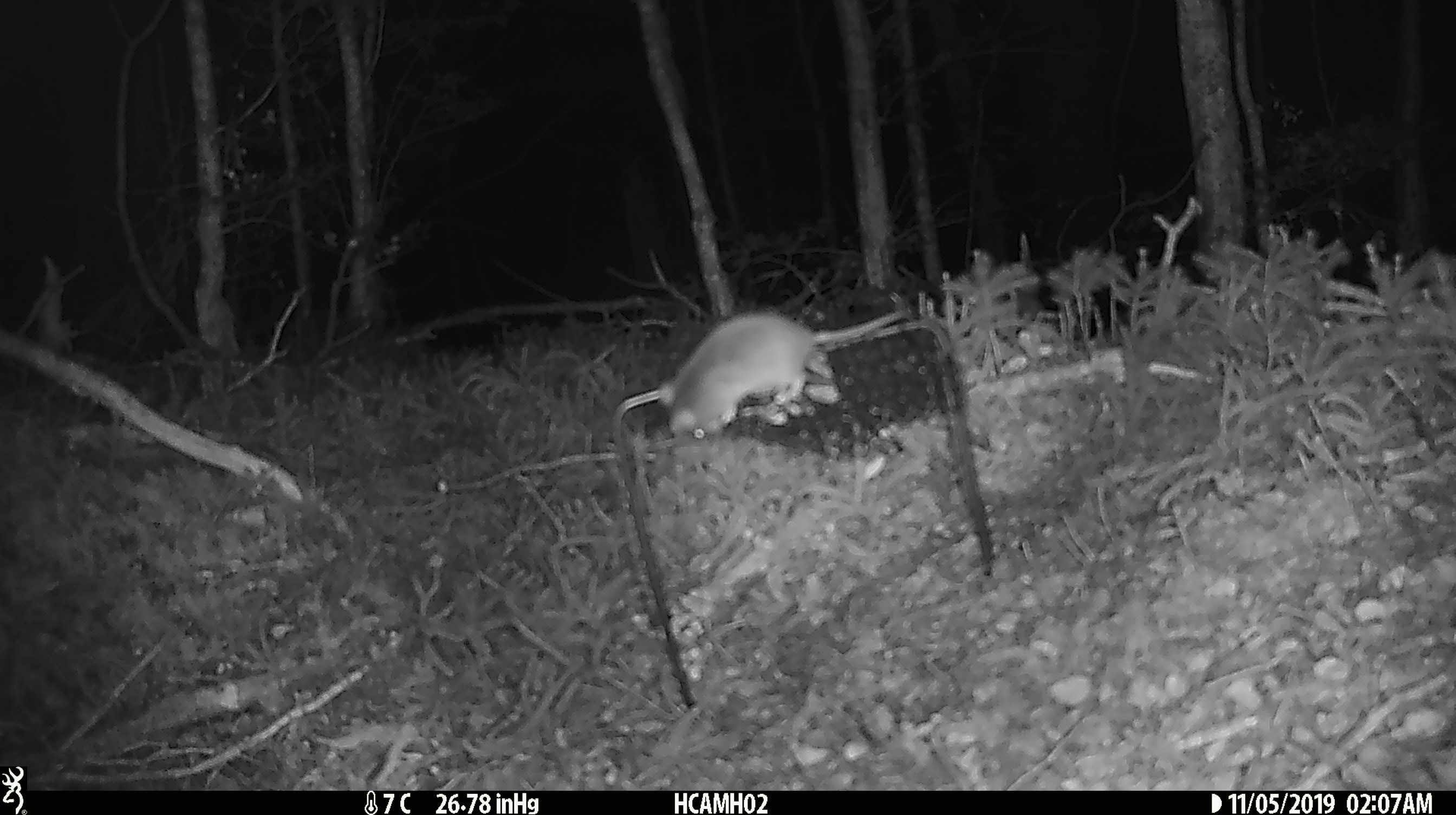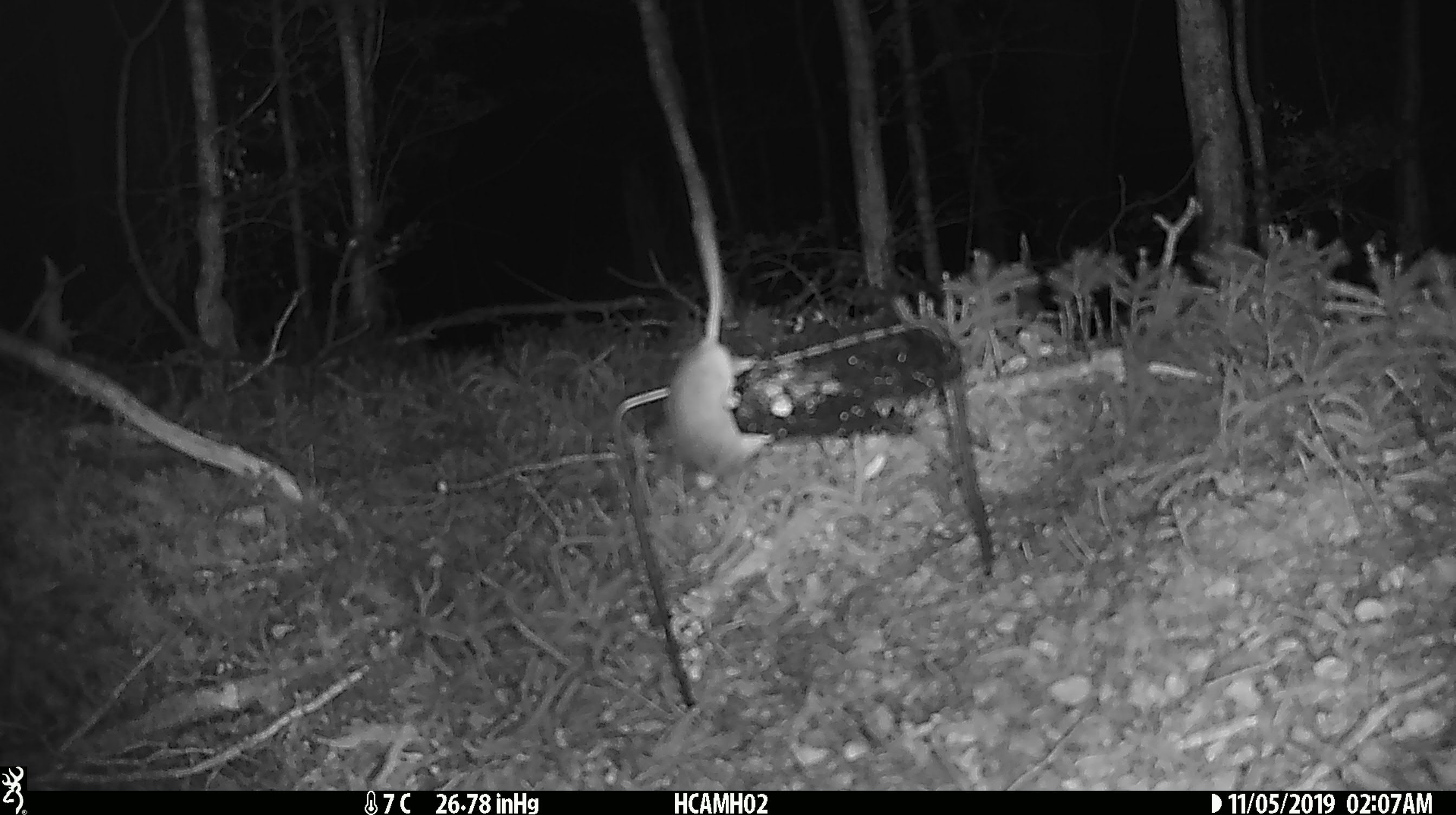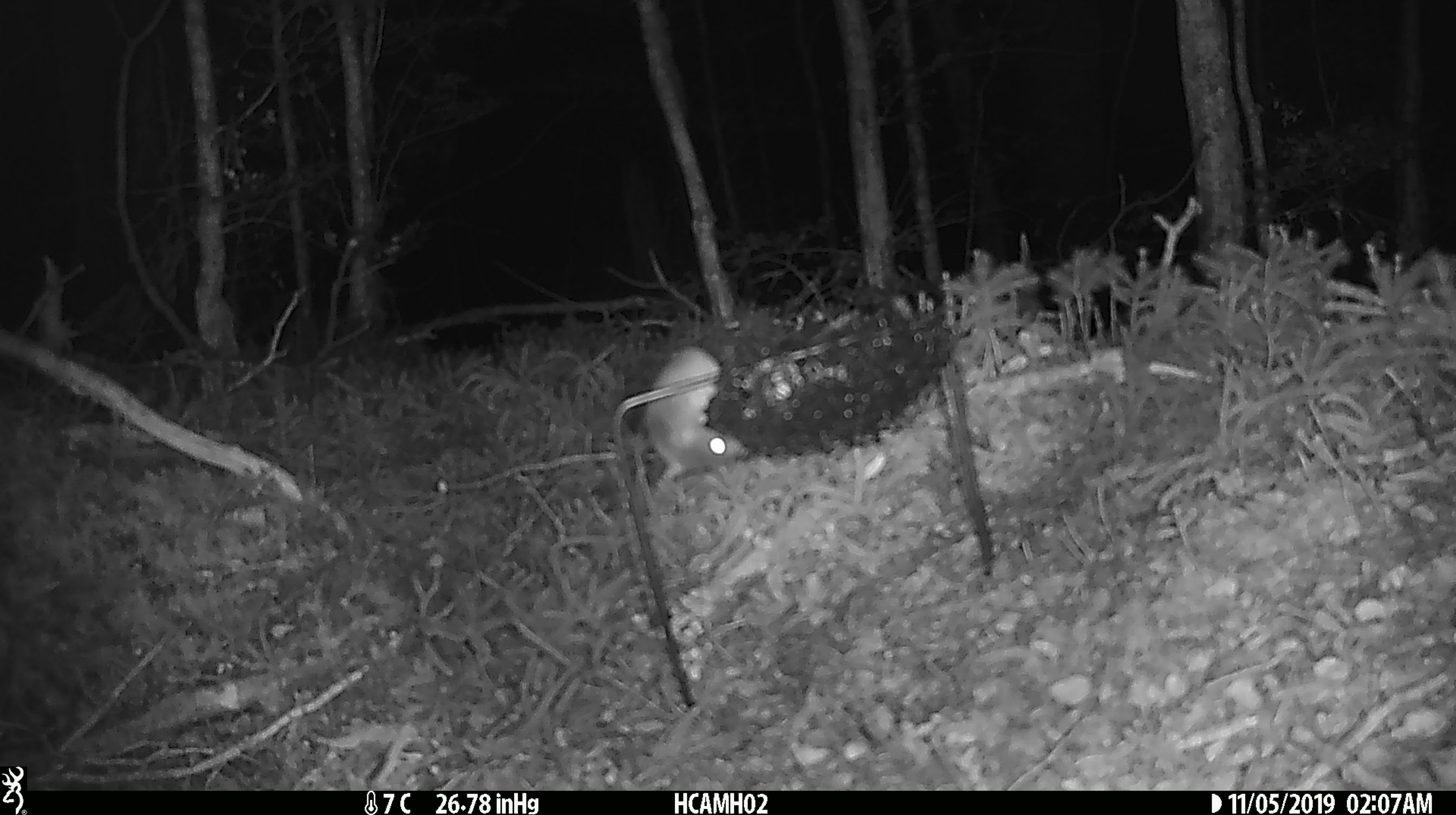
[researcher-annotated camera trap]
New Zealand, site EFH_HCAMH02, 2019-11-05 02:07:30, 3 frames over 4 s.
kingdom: Animalia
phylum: Chordata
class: Mammalia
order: Rodentia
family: Muridae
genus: Mus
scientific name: Mus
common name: mouse